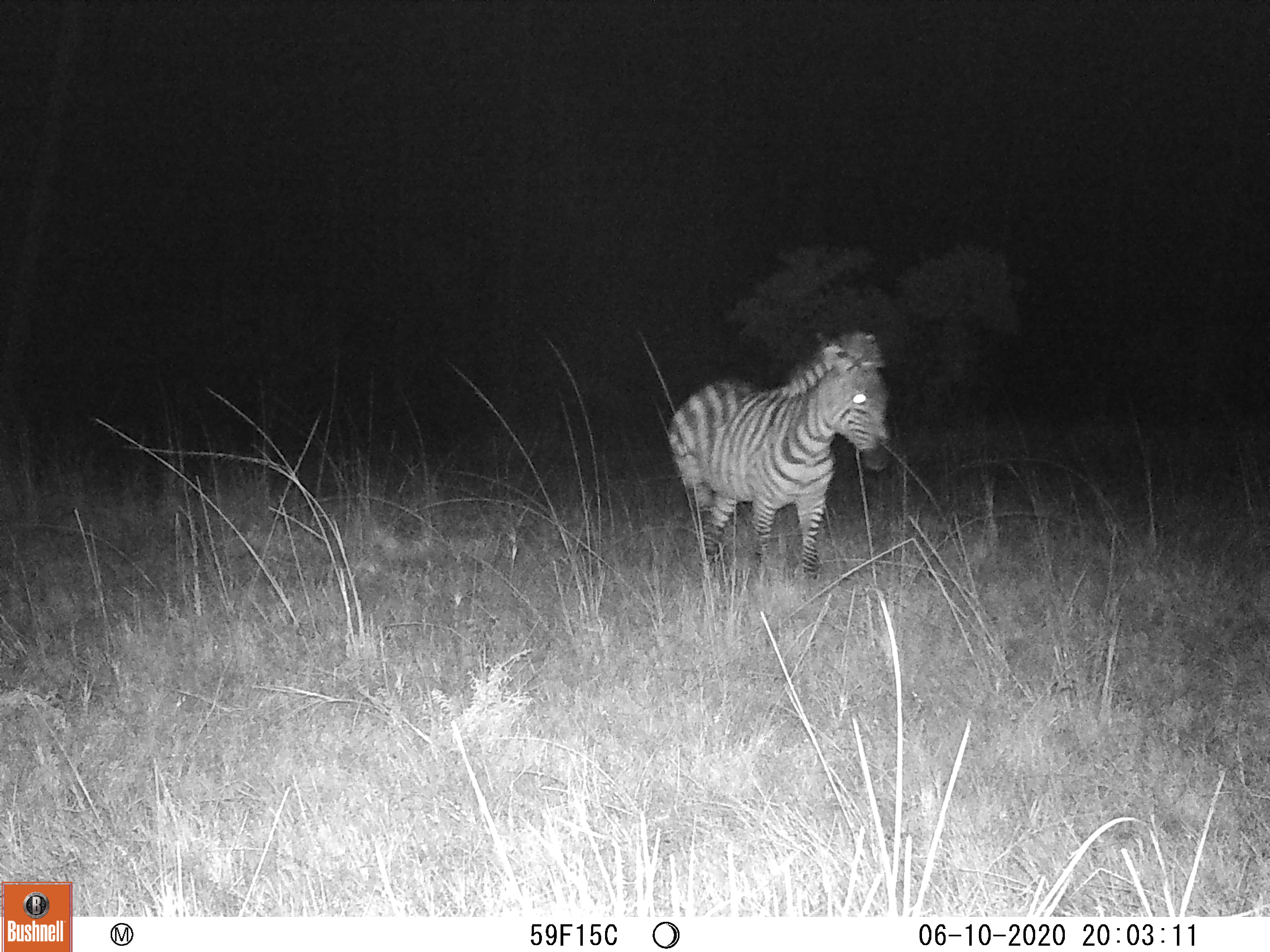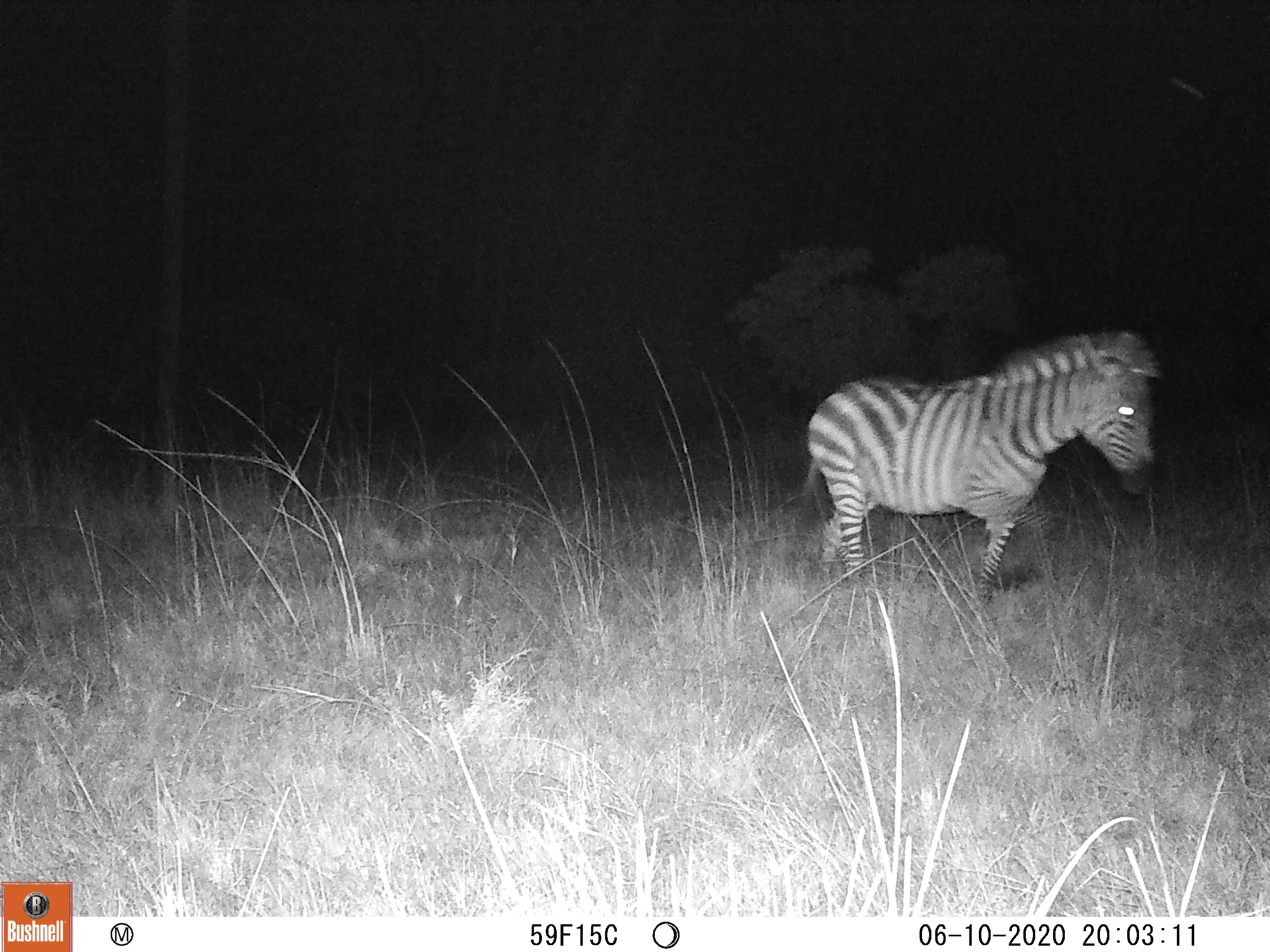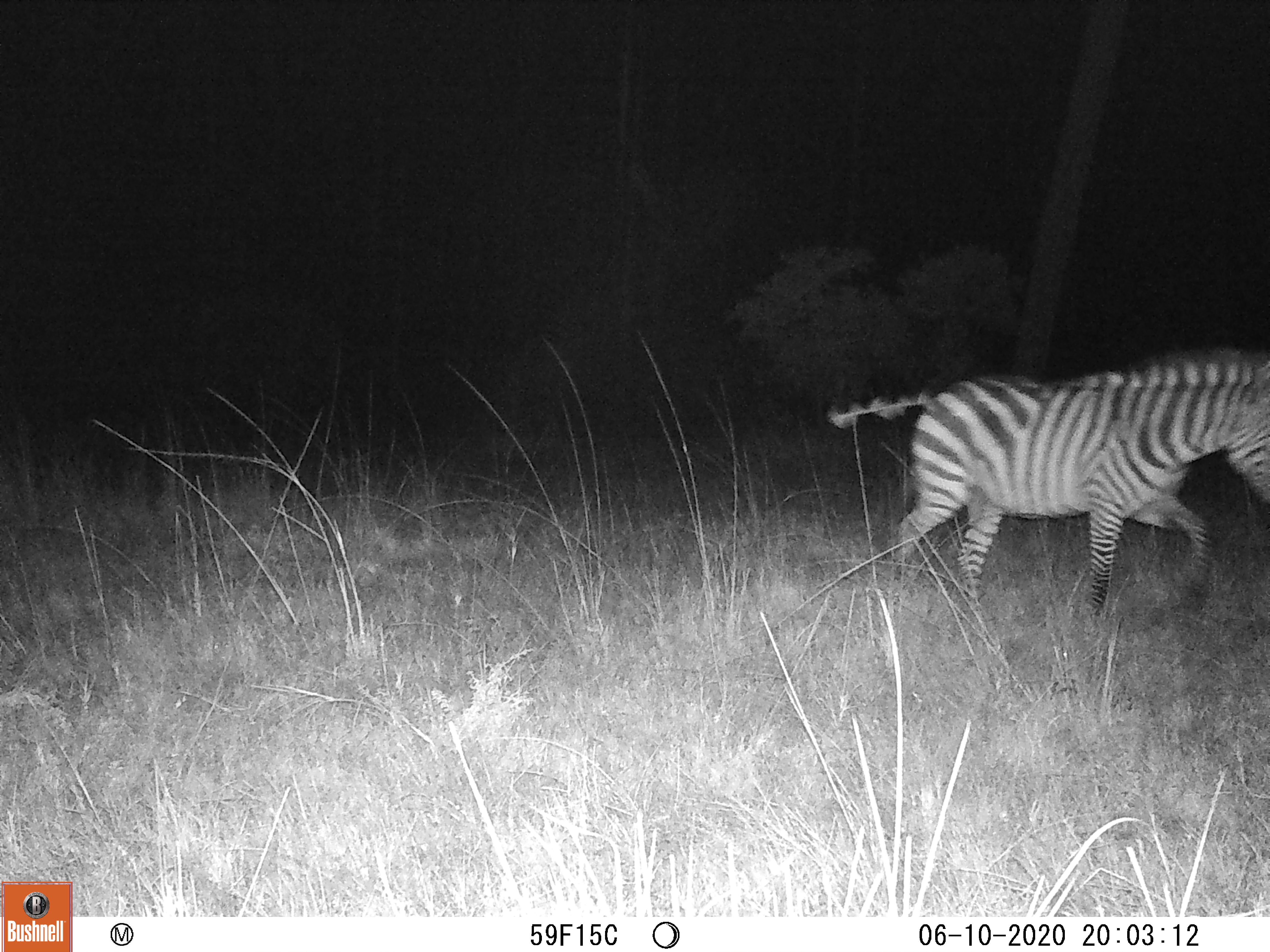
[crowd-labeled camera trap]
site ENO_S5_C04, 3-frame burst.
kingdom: Animalia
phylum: Chordata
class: Mammalia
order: Perissodactyla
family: Equidae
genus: Equus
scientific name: Equus quagga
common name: plains zebra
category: zebraplains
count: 1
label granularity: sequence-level